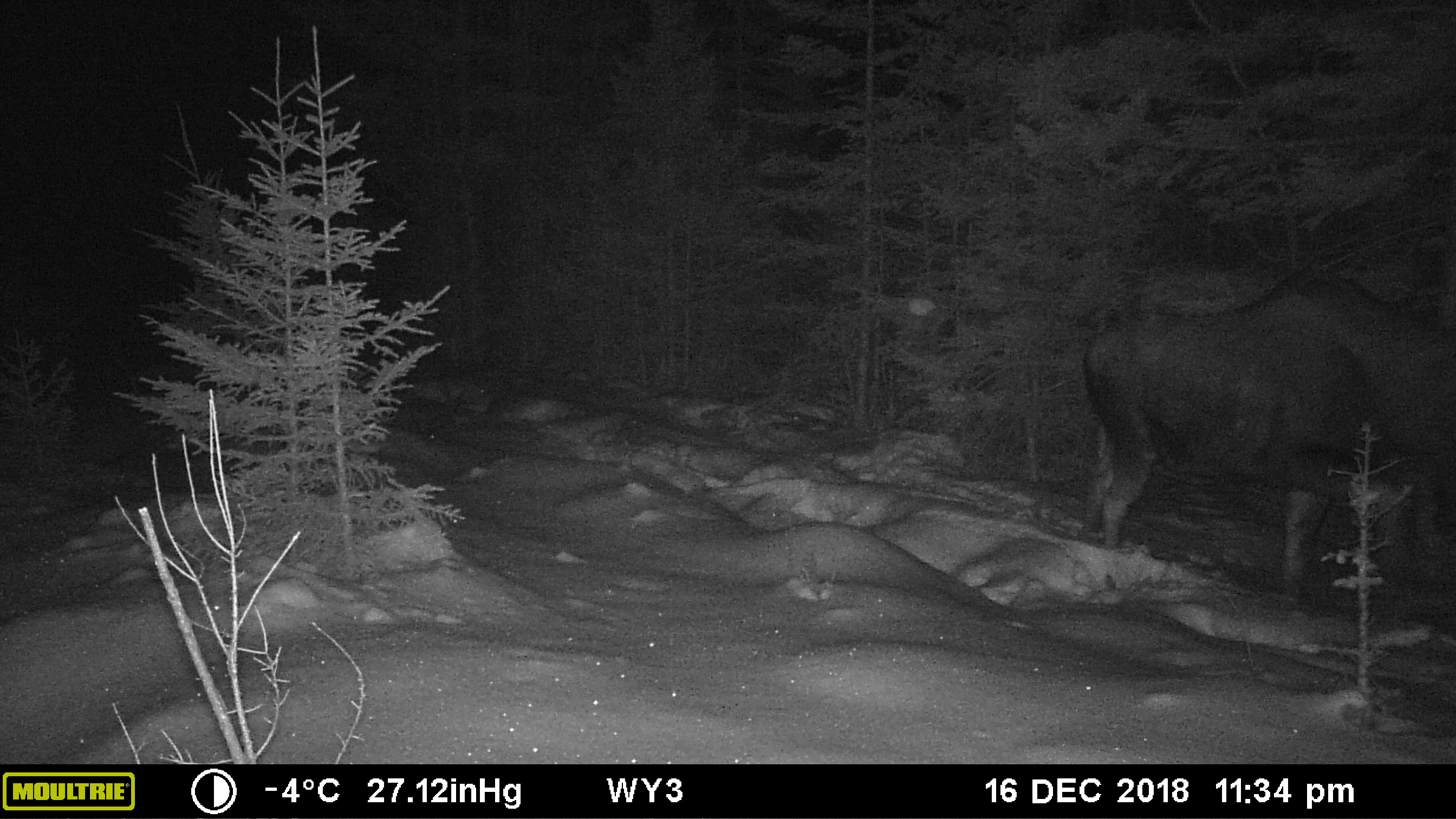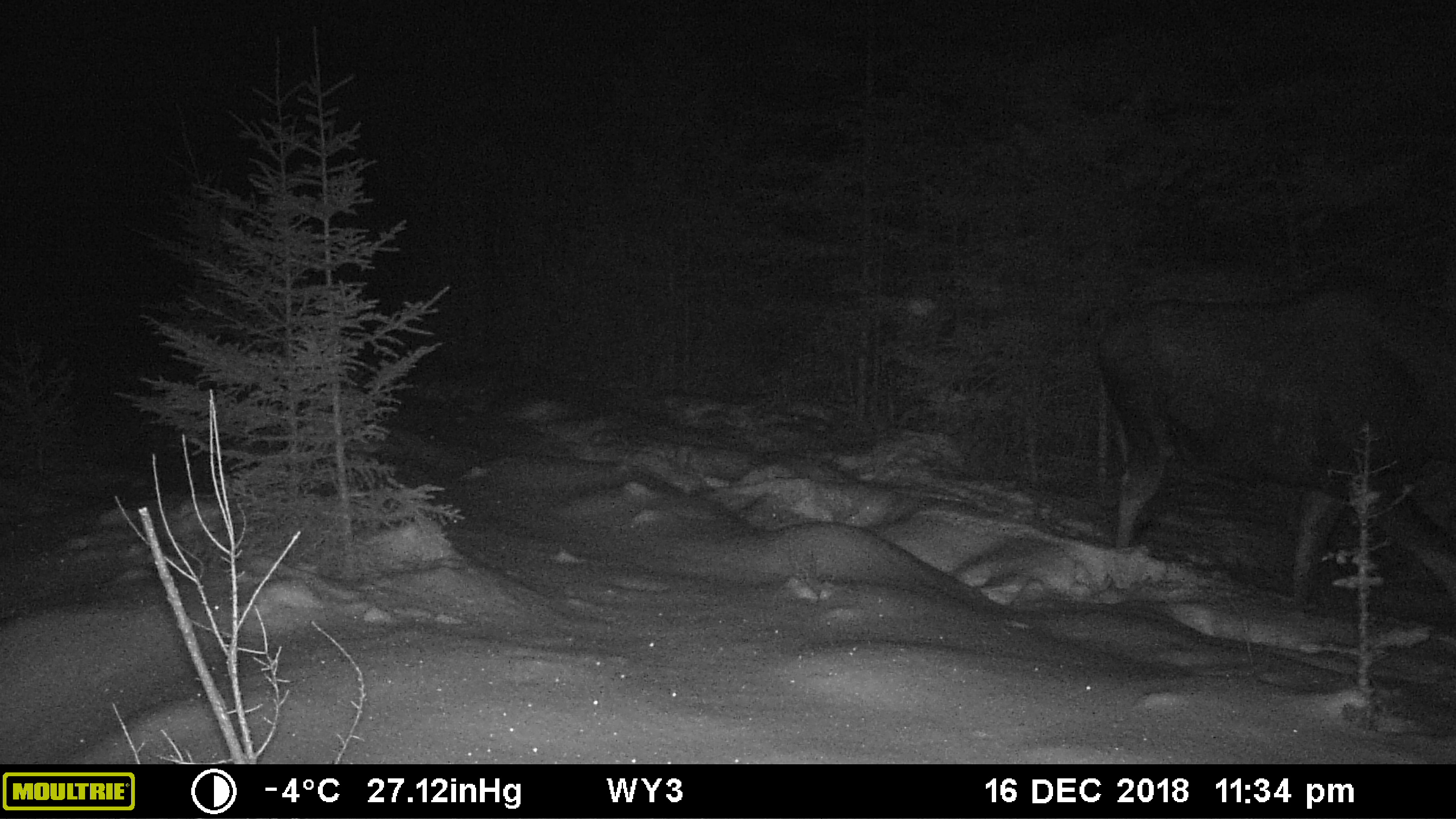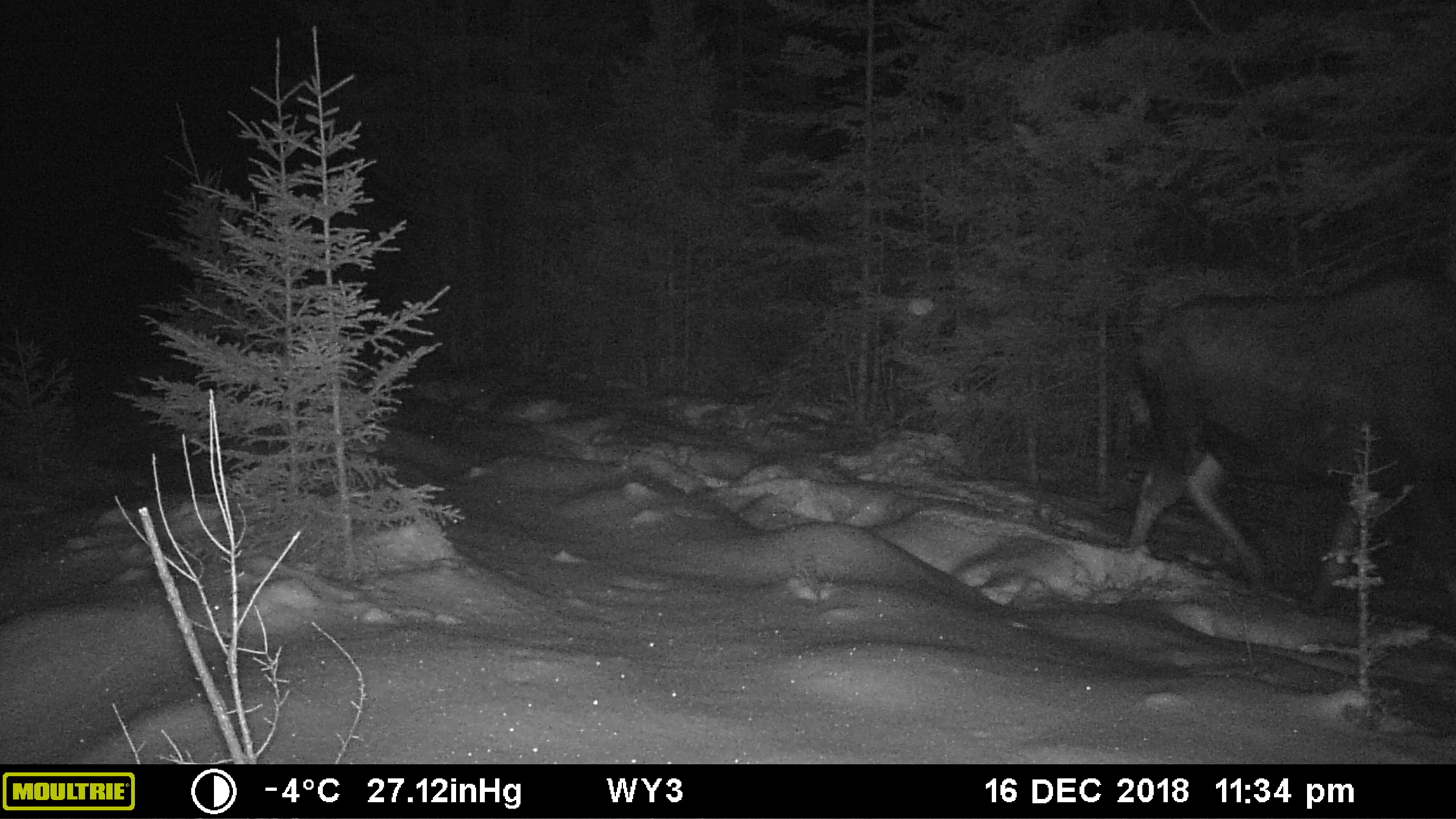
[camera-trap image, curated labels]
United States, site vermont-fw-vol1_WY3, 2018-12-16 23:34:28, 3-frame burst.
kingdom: Animalia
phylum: Chordata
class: Mammalia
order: Artiodactyla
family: Cervidae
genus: Alces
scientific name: Alces alces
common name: moose